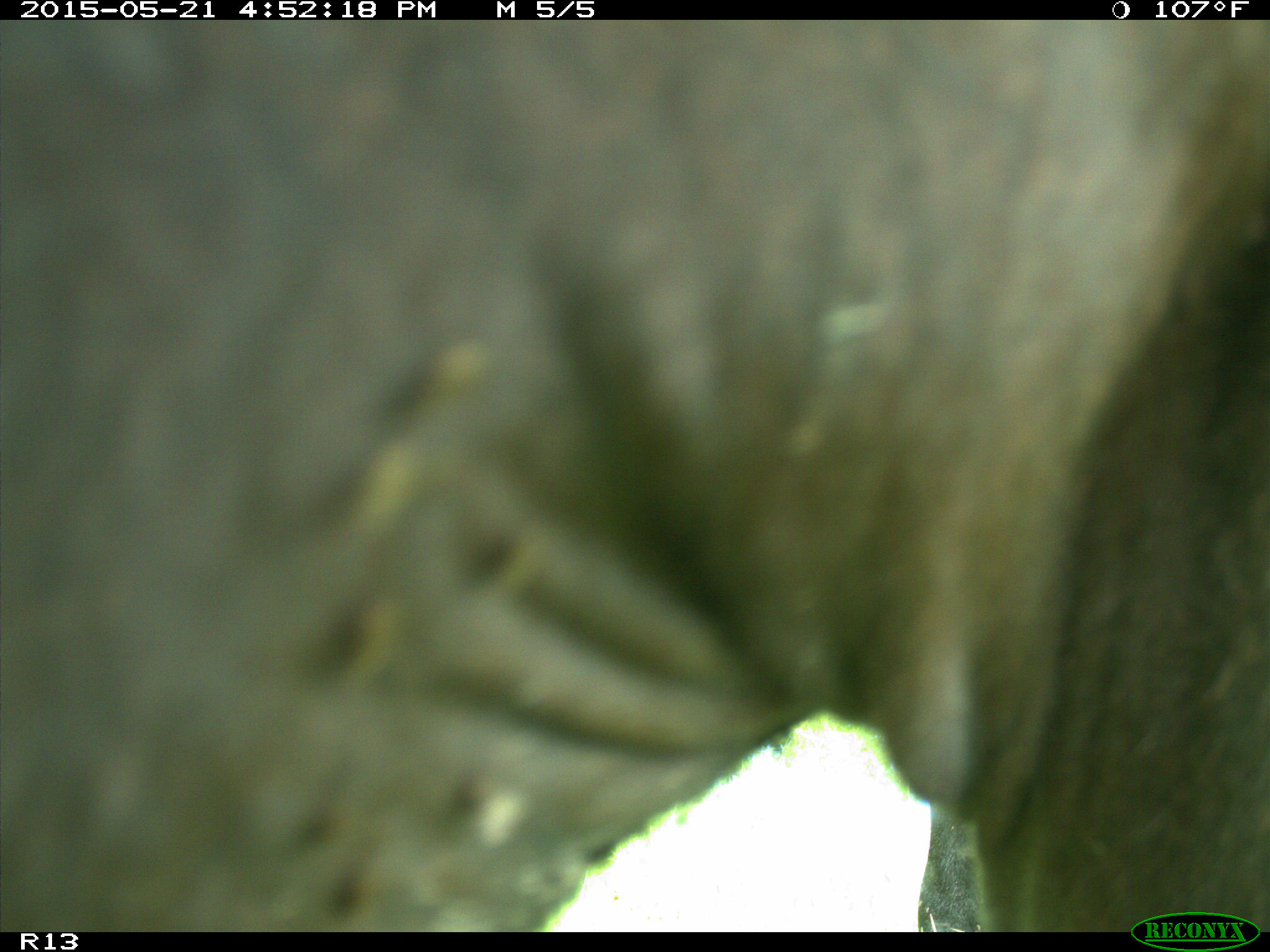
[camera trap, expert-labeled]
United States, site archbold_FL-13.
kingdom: Animalia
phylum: Chordata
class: Mammalia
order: Artiodactyla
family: Bovidae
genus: Bos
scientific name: Bos taurus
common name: domestic cow